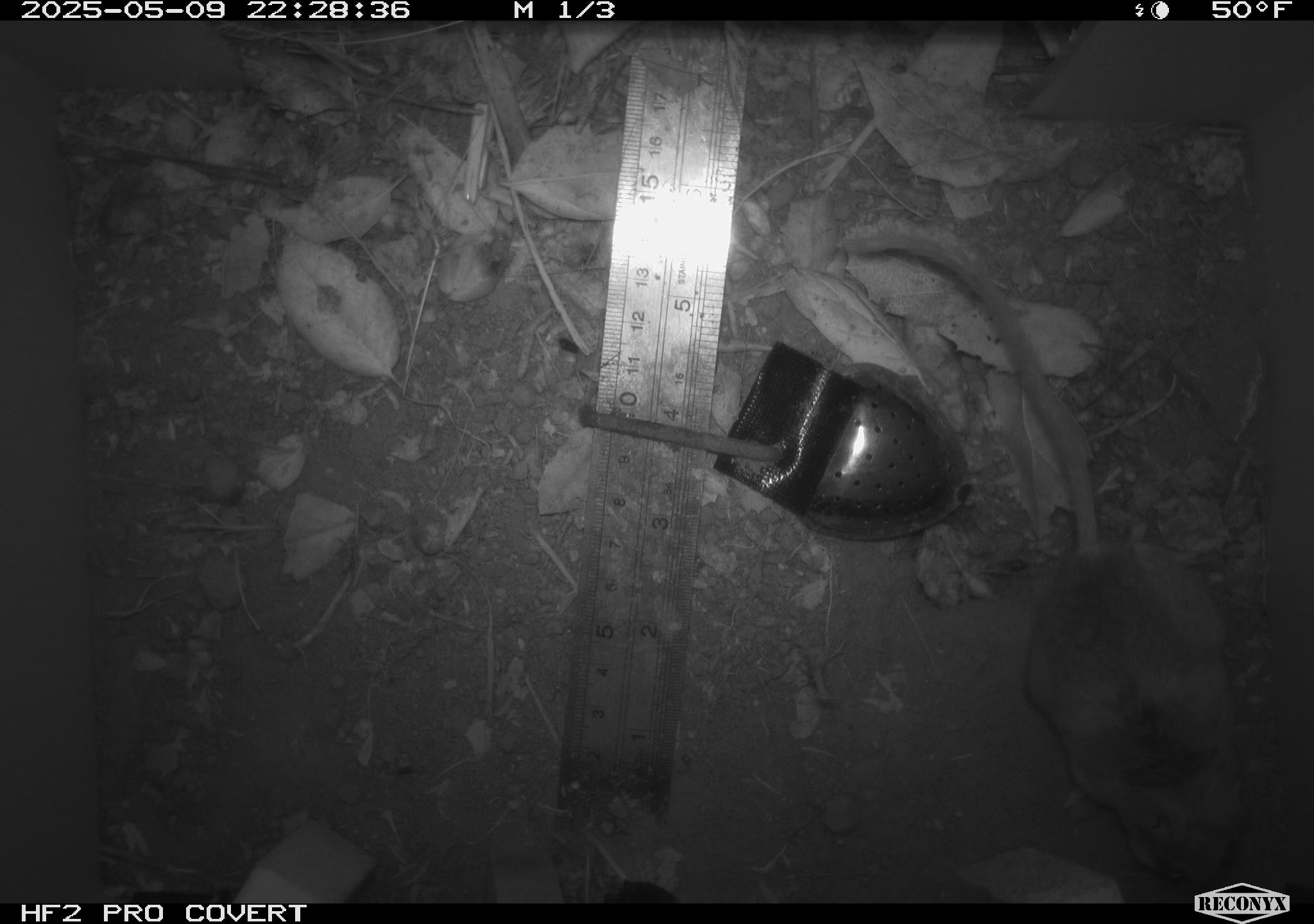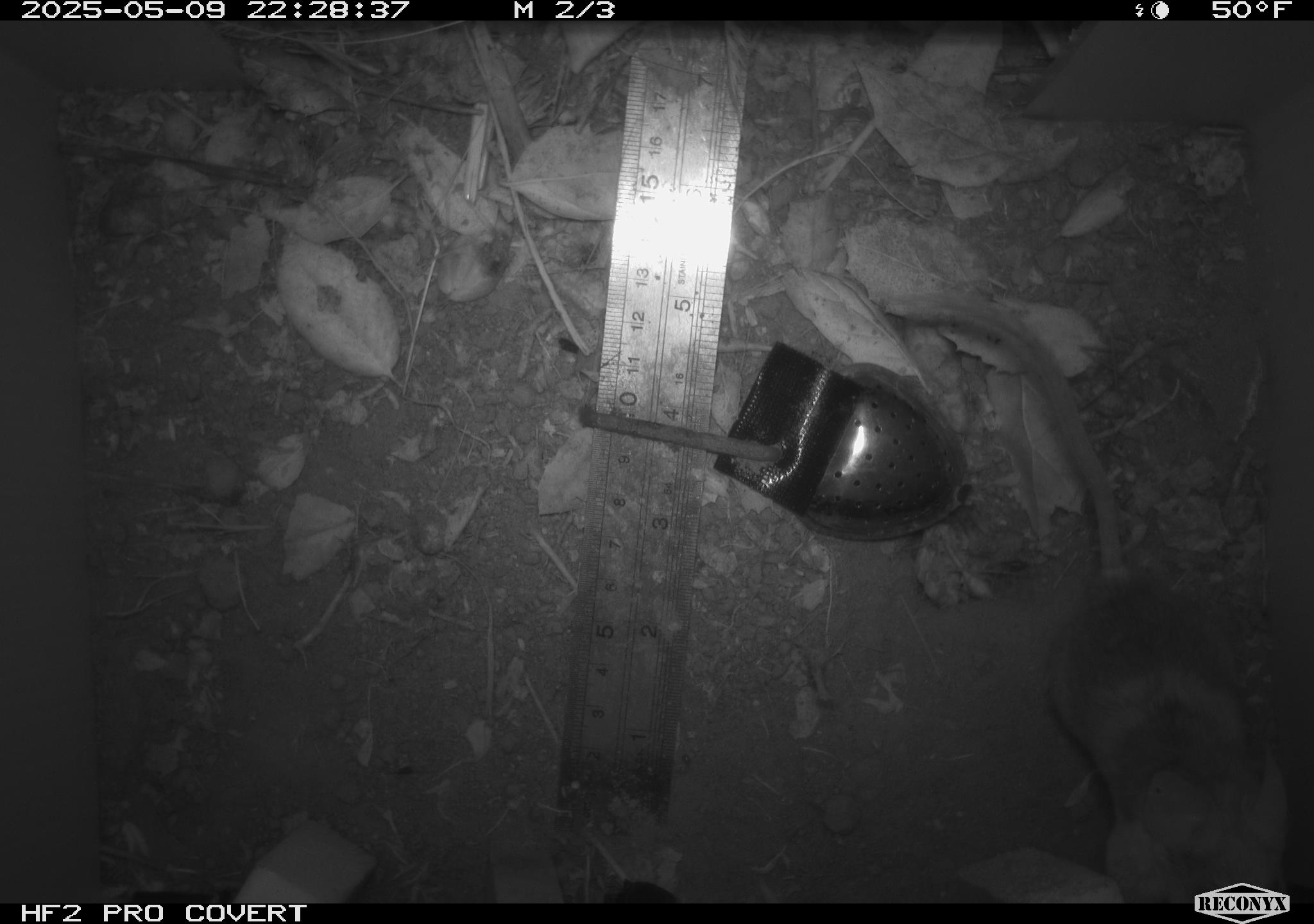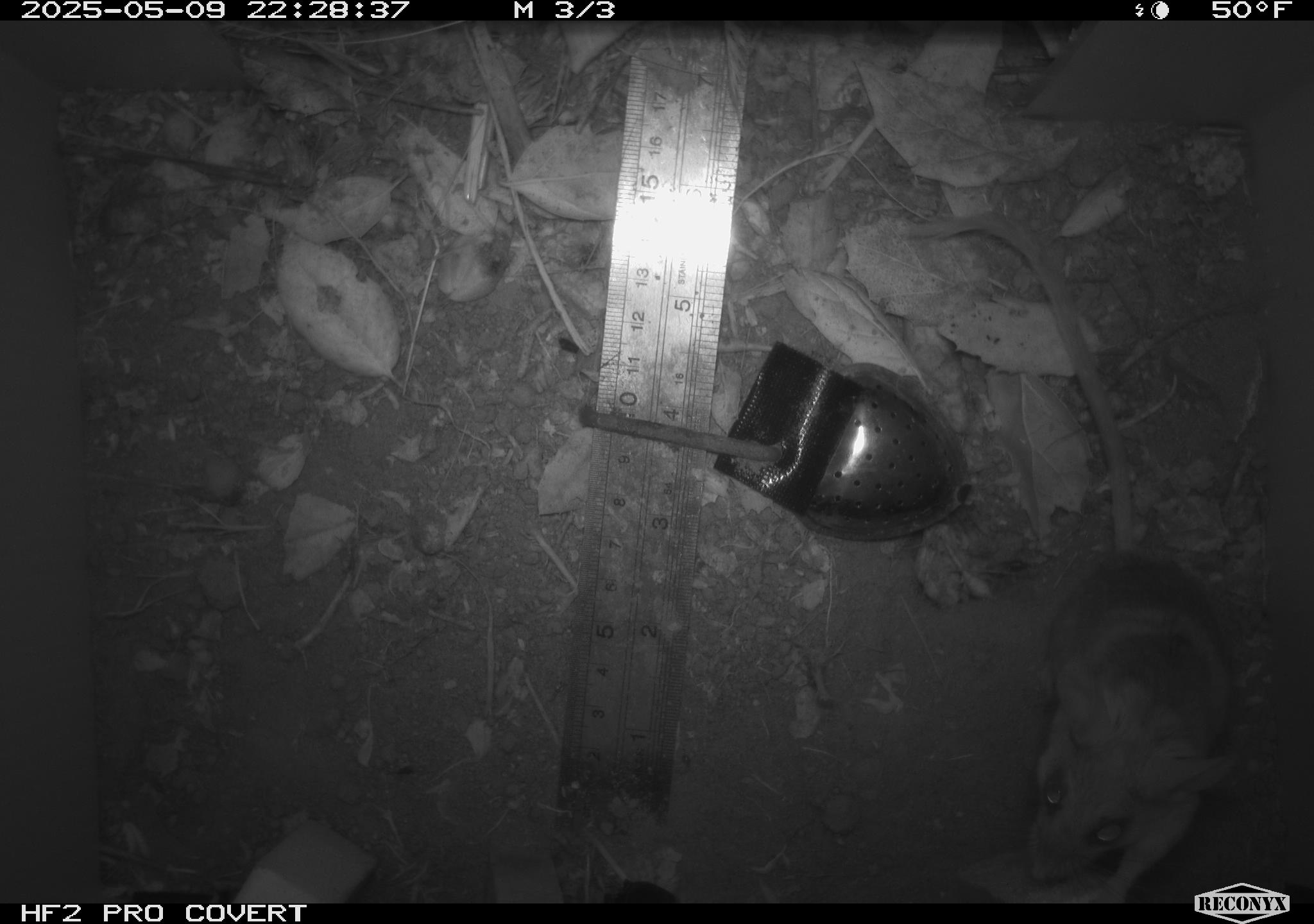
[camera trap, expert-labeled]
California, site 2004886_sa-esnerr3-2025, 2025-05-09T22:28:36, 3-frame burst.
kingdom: Animalia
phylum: Chordata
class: Mammalia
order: Rodentia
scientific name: Rodentia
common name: rodent